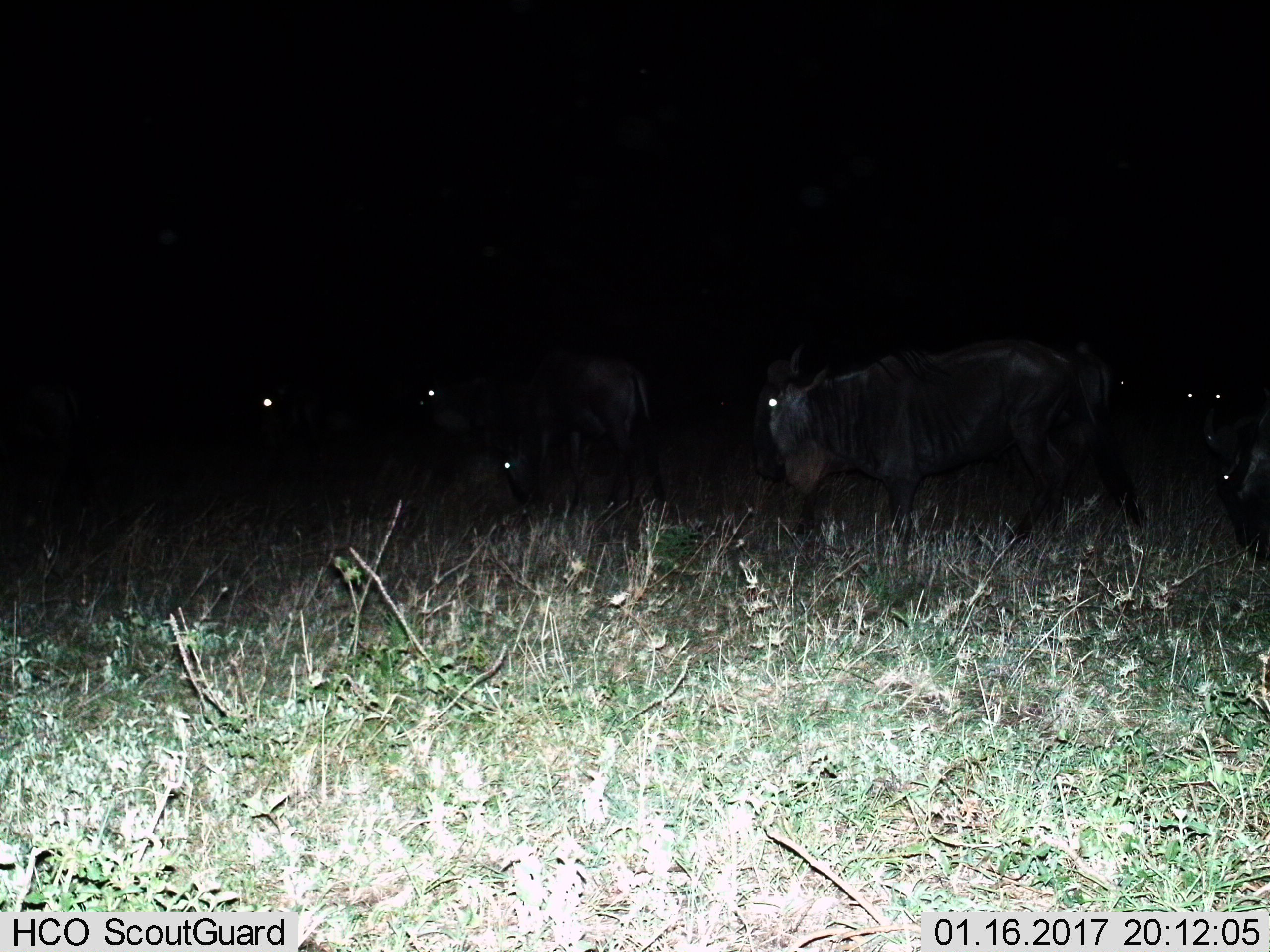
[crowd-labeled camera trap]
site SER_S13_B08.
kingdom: Animalia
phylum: Chordata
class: Mammalia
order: Artiodactyla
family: Bovidae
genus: Connochaetes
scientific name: Connochaetes taurinus taurinus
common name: blue wildebeest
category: wildebeestblue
Wildebeestblue (blue wildebeest) (Connochaetes taurinus taurinus), count 6. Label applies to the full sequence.